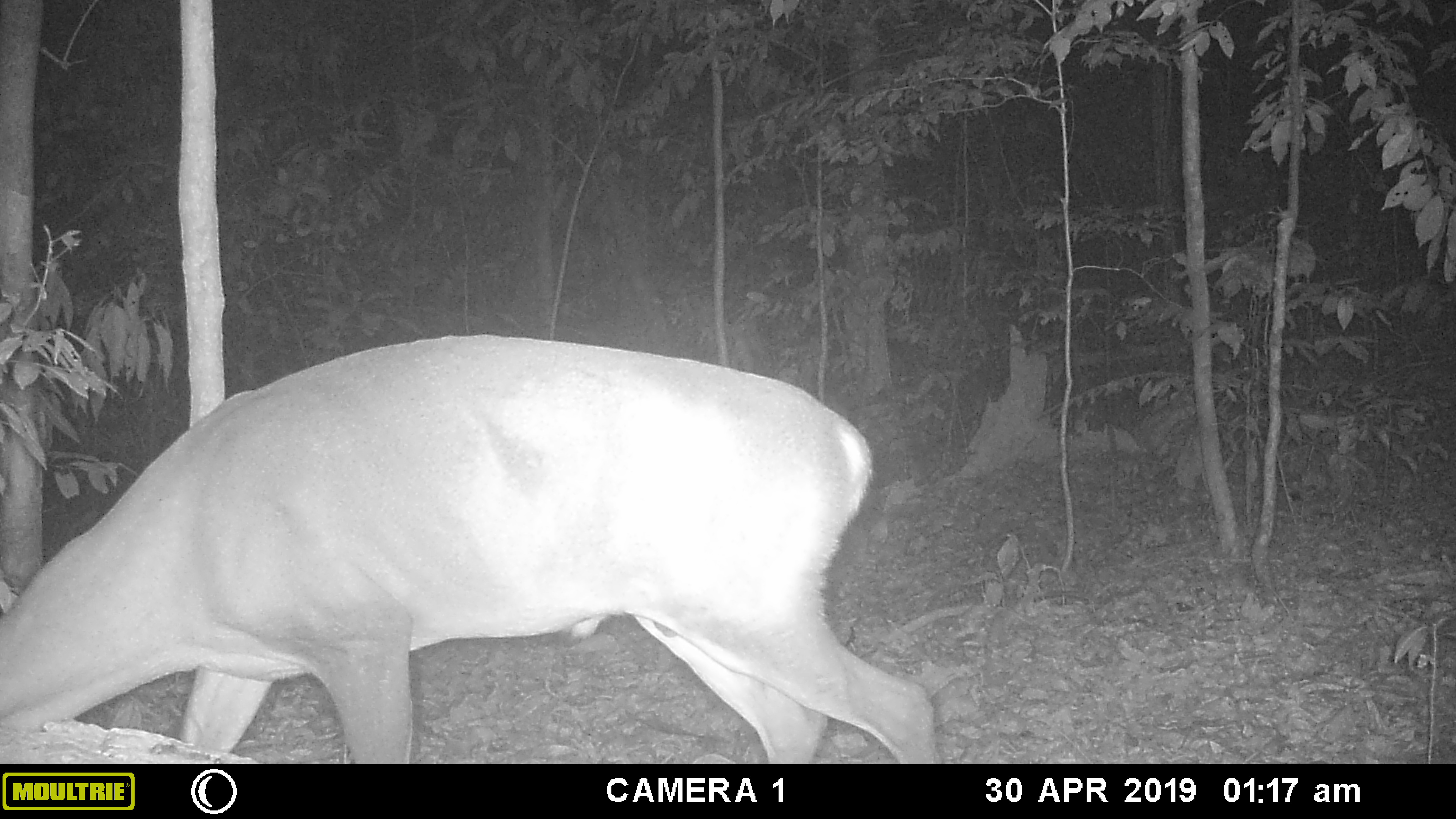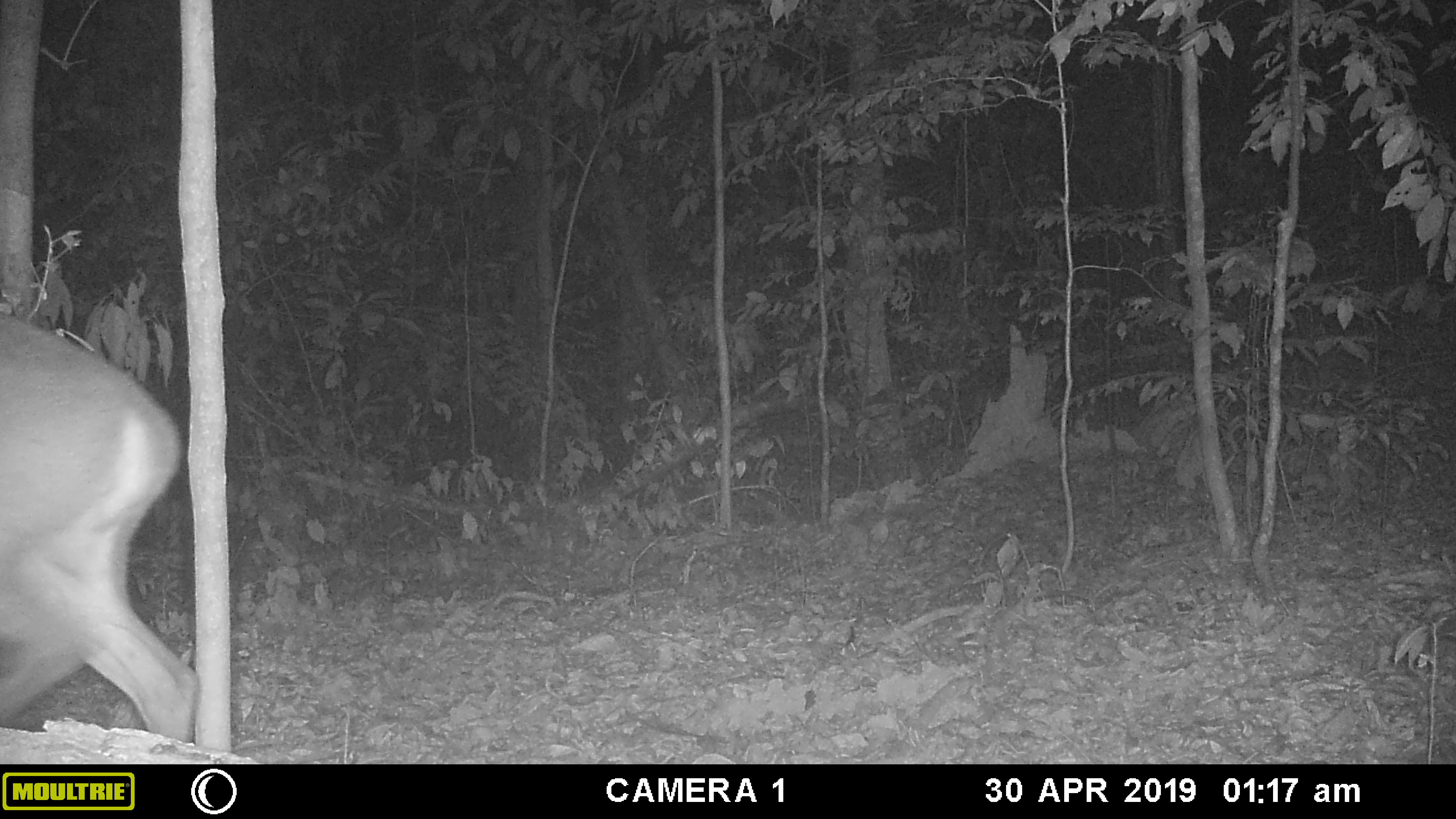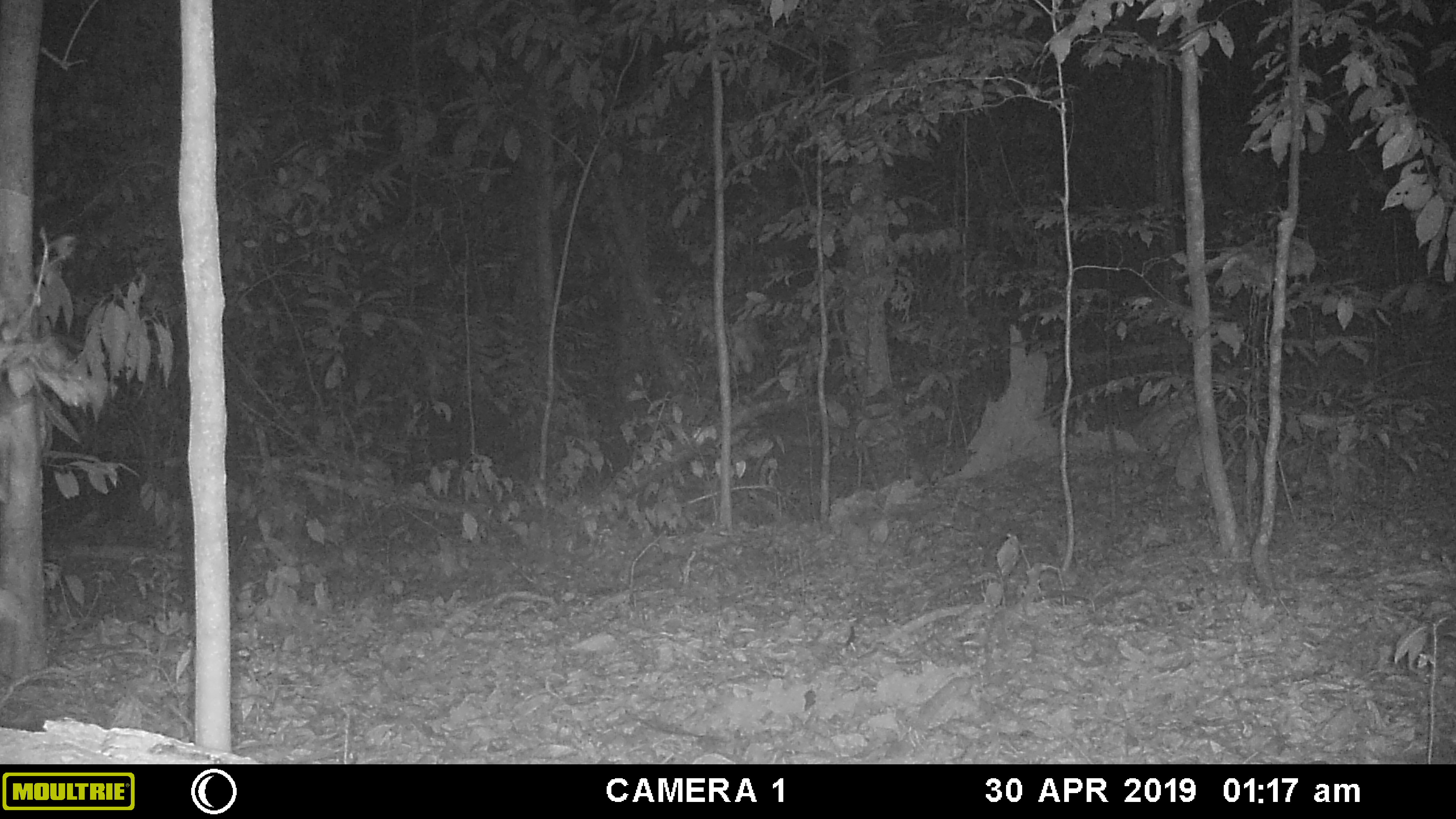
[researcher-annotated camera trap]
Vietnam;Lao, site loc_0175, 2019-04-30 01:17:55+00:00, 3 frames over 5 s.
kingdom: Animalia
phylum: Chordata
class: Mammalia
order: Artiodactyla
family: Cervidae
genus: Muntiacus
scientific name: Muntiacus vuquangensis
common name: large-antlered muntjac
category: large antlered muntjac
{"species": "large antlered muntjac (large-antlered muntjac) (Muntiacus vuquangensis)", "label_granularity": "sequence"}